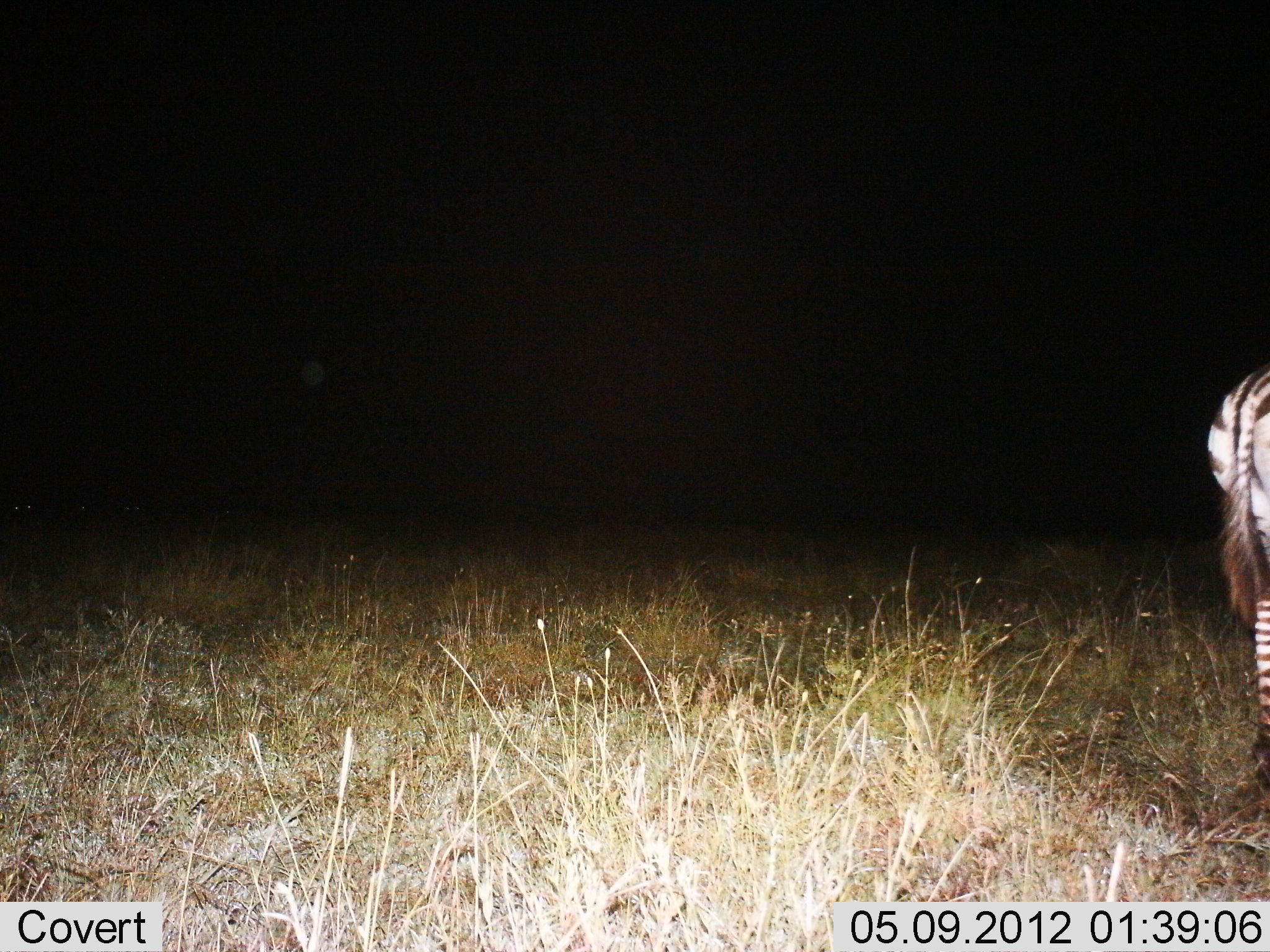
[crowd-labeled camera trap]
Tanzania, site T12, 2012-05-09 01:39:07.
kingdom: Animalia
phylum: Chordata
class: Mammalia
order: Perissodactyla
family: Equidae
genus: Equus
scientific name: Equus quagga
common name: plains zebra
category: zebra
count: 1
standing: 80%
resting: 0%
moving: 20%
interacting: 0%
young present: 0%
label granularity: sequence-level